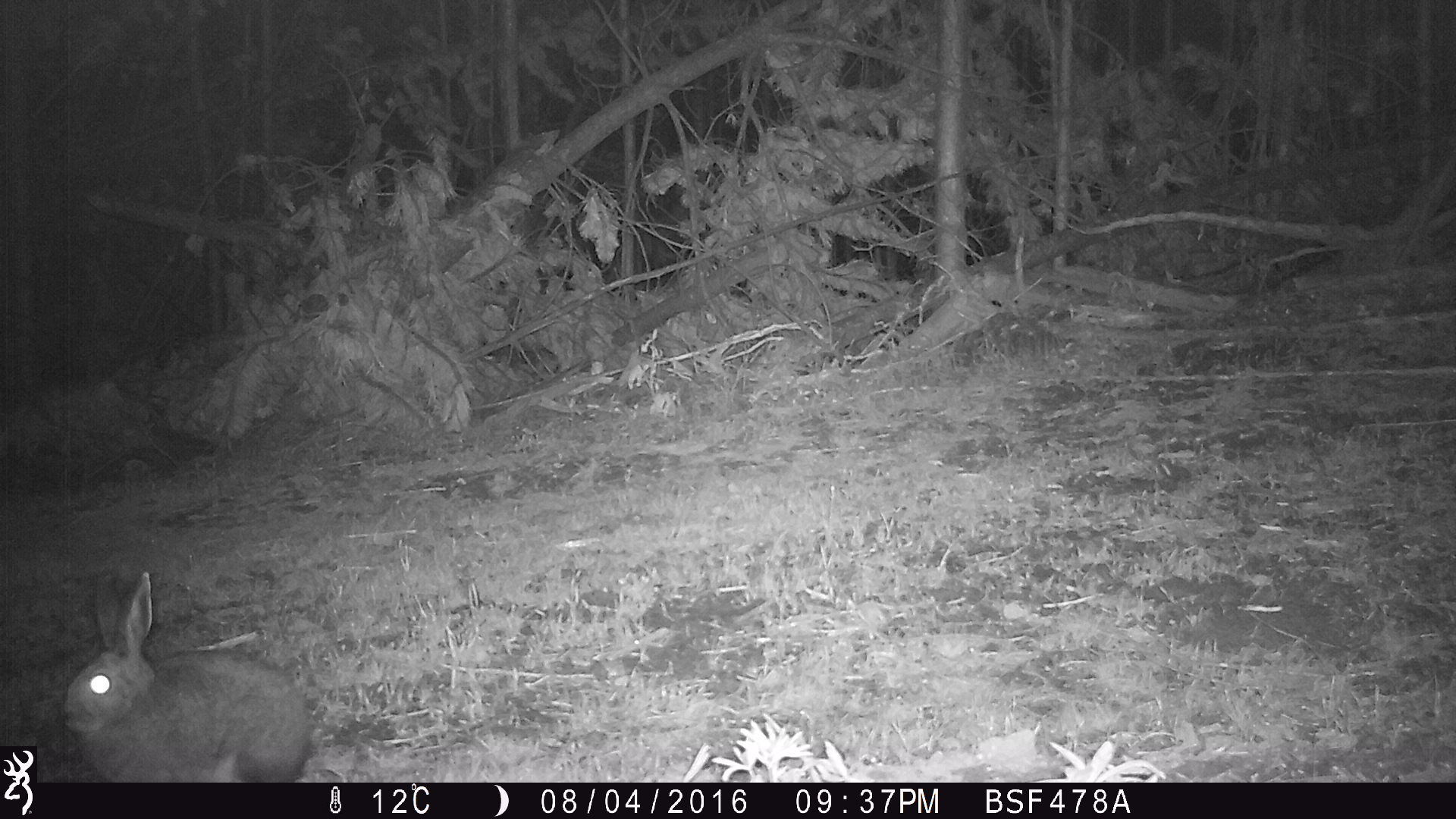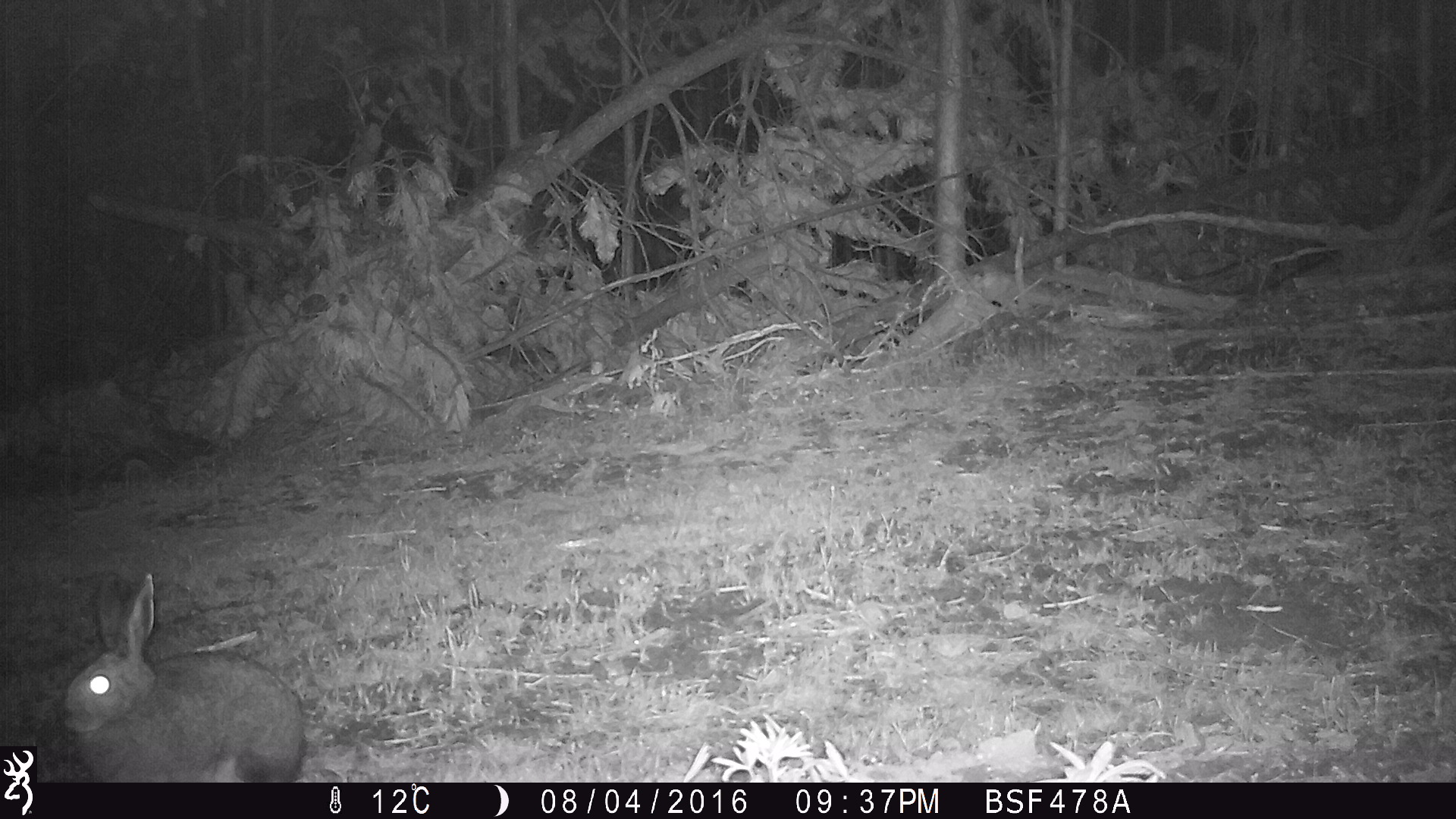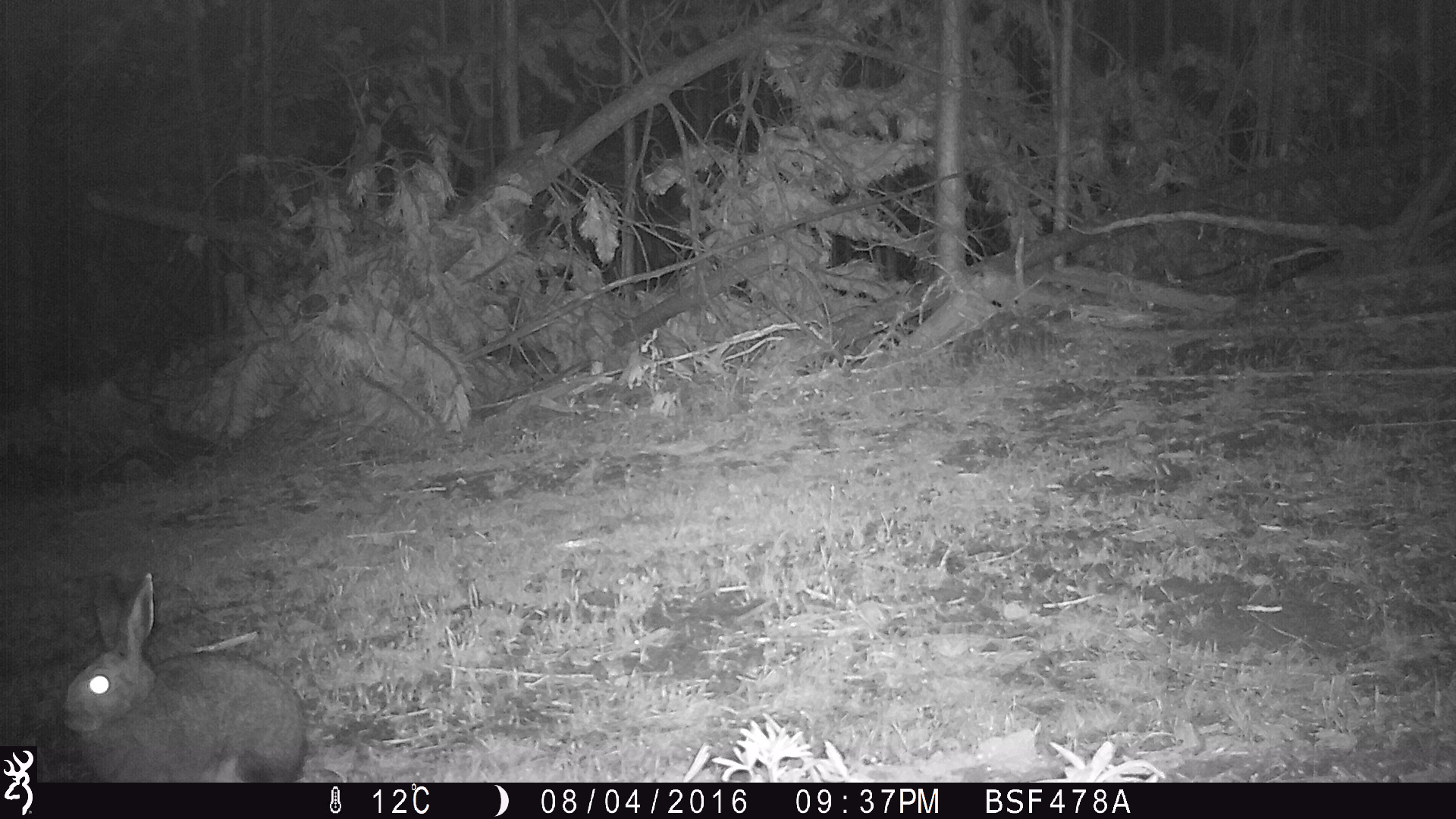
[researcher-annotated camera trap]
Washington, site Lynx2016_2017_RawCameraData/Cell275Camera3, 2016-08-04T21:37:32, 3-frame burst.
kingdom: Animalia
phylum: Chordata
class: Mammalia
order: Lagomorpha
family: Leporidae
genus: Lepus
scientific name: Lepus americanus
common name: snowshoe hare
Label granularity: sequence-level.